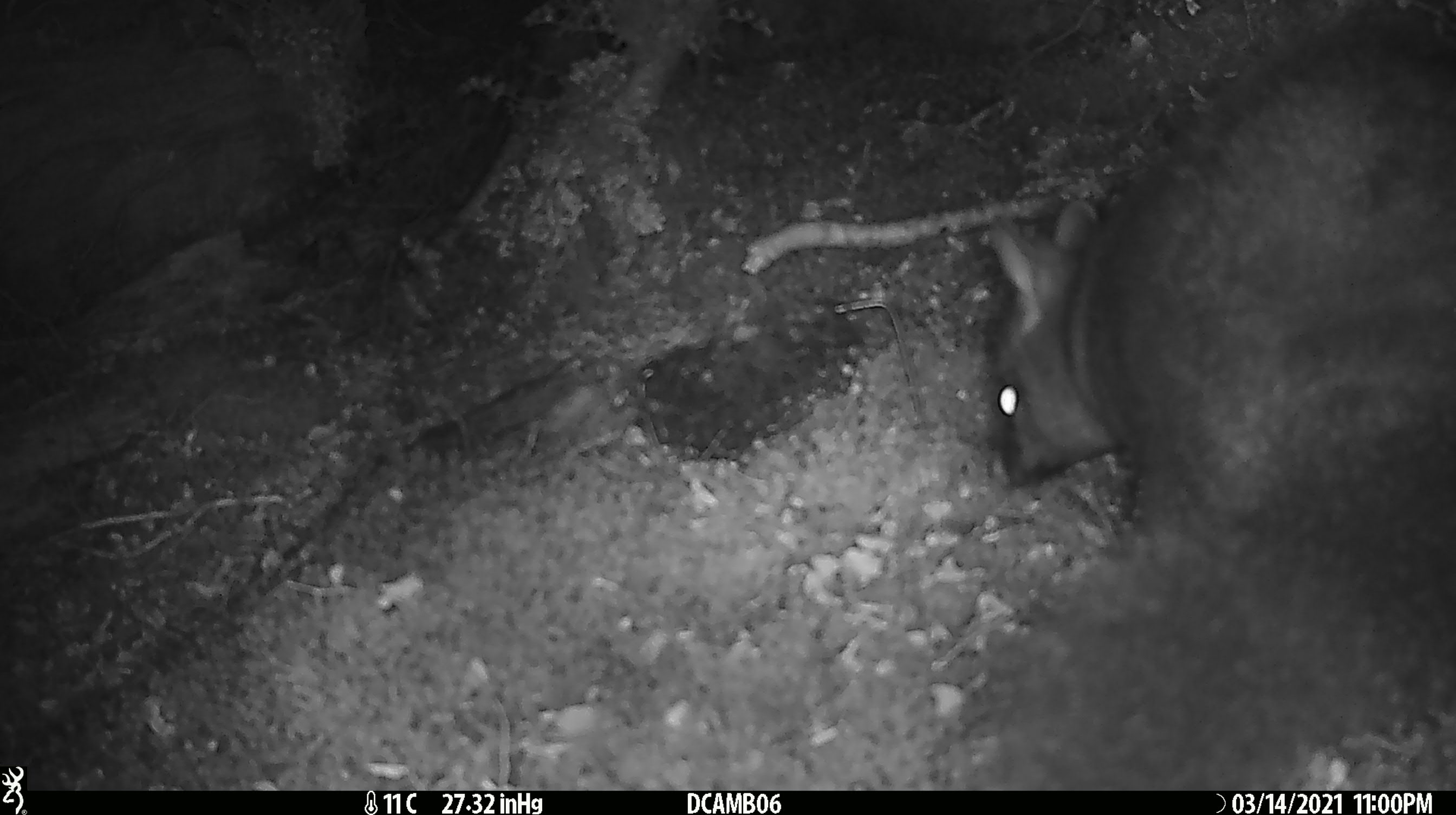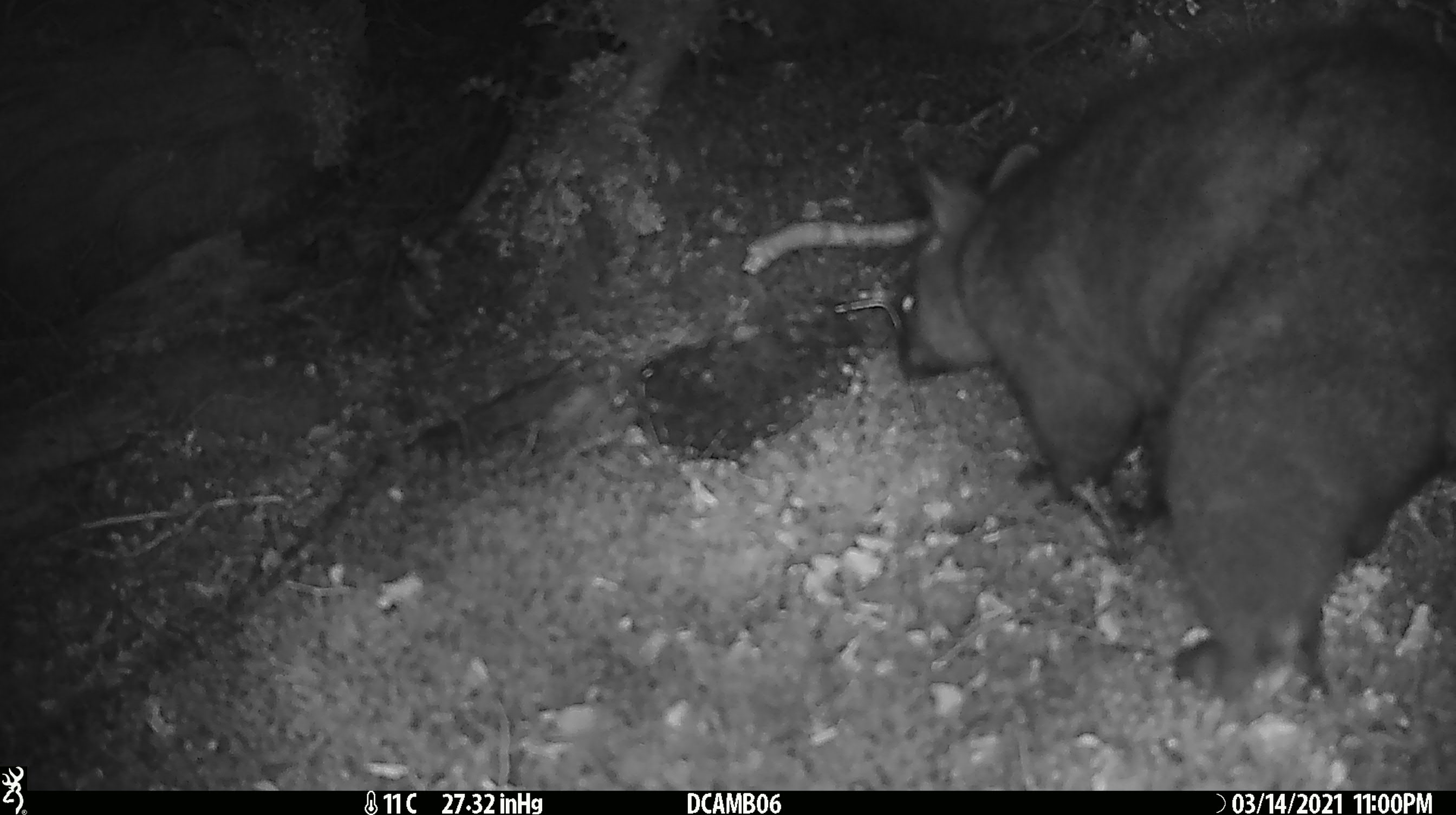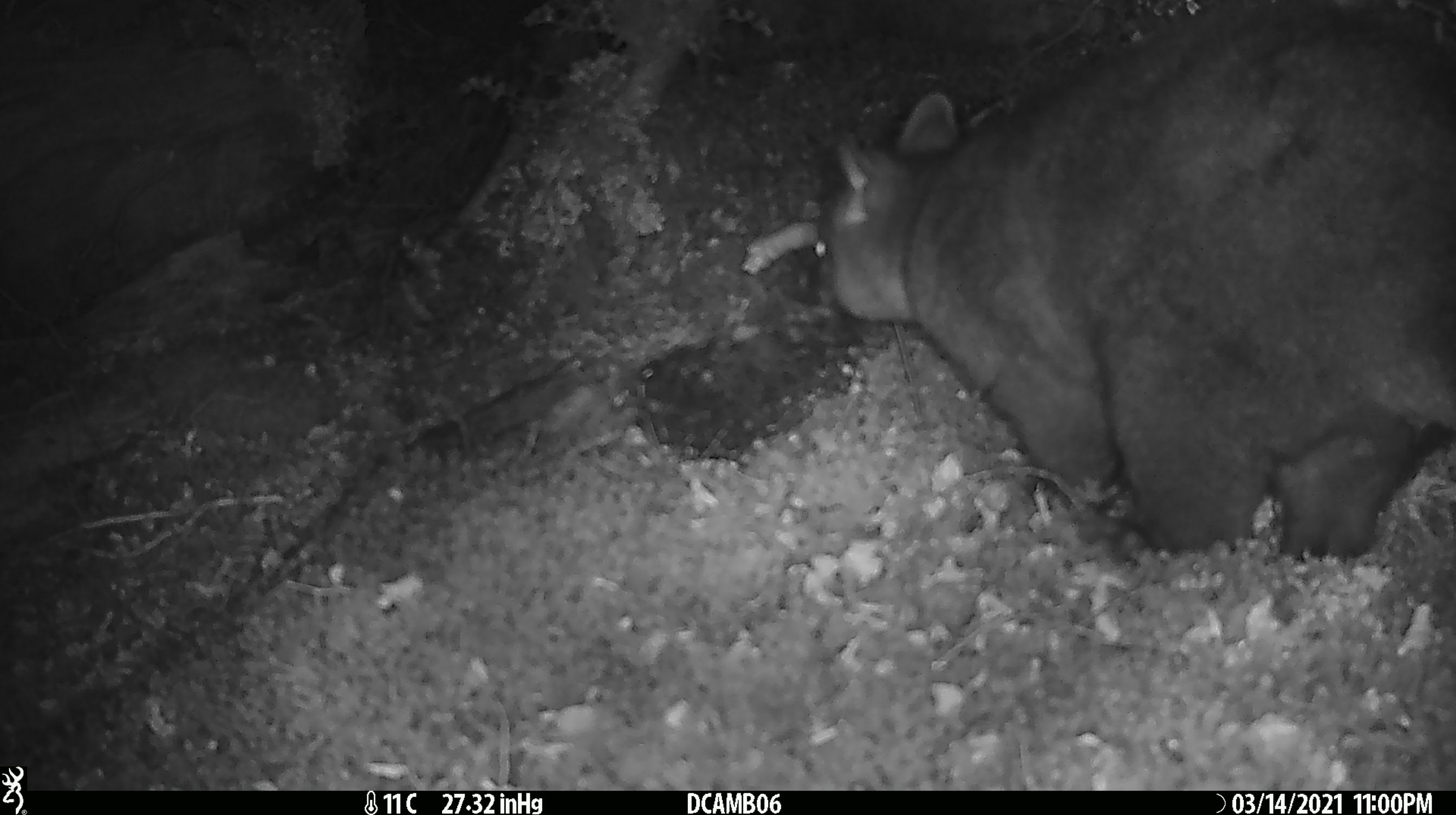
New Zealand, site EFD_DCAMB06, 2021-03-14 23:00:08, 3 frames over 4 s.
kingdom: Animalia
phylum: Chordata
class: Mammalia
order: Diprotodontia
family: Phalangeridae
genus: Trichosurus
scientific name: Trichosurus vulpecula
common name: common brushtail possum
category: possum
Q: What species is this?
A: Possum (common brushtail possum) (Trichosurus vulpecula).